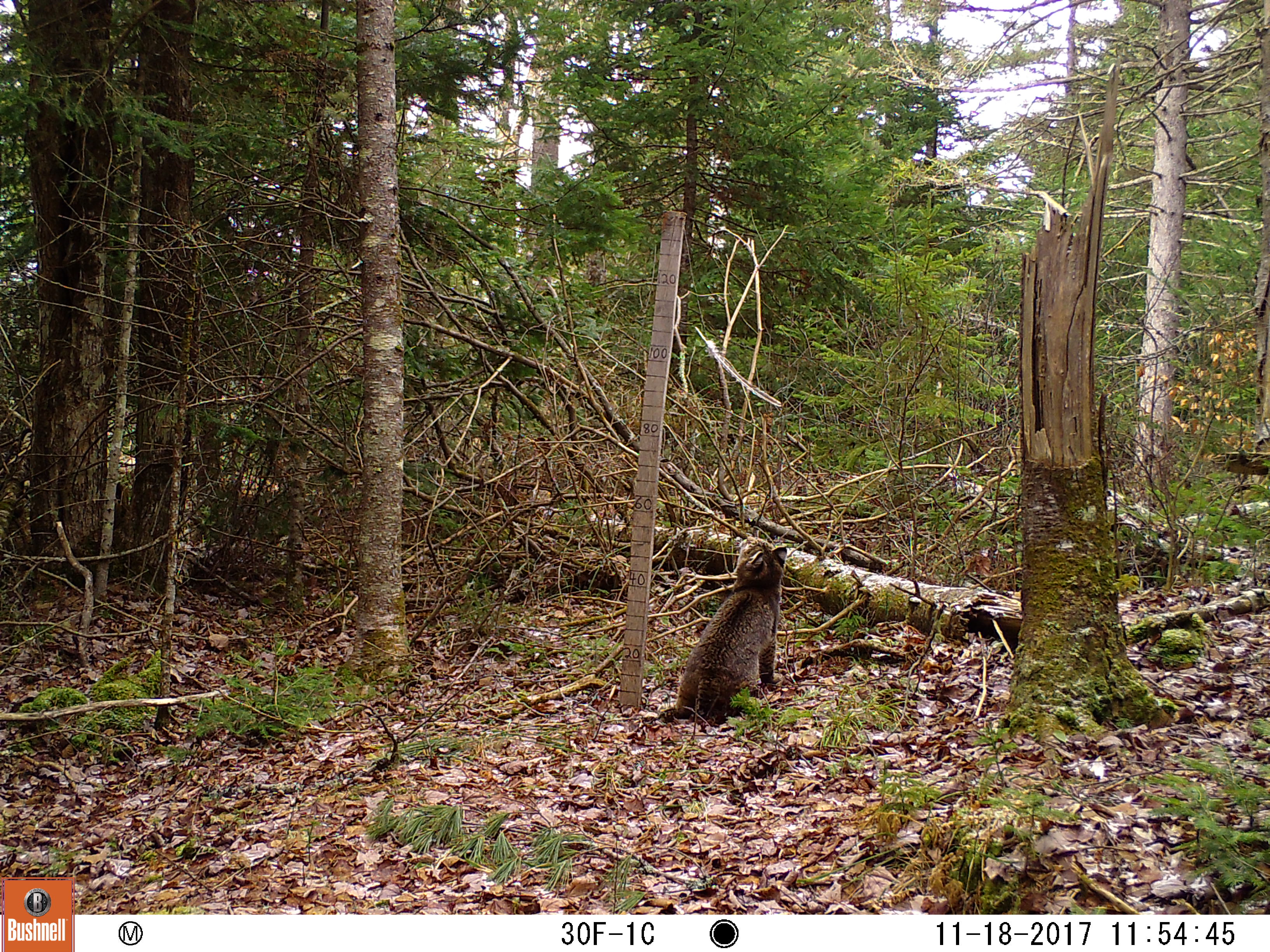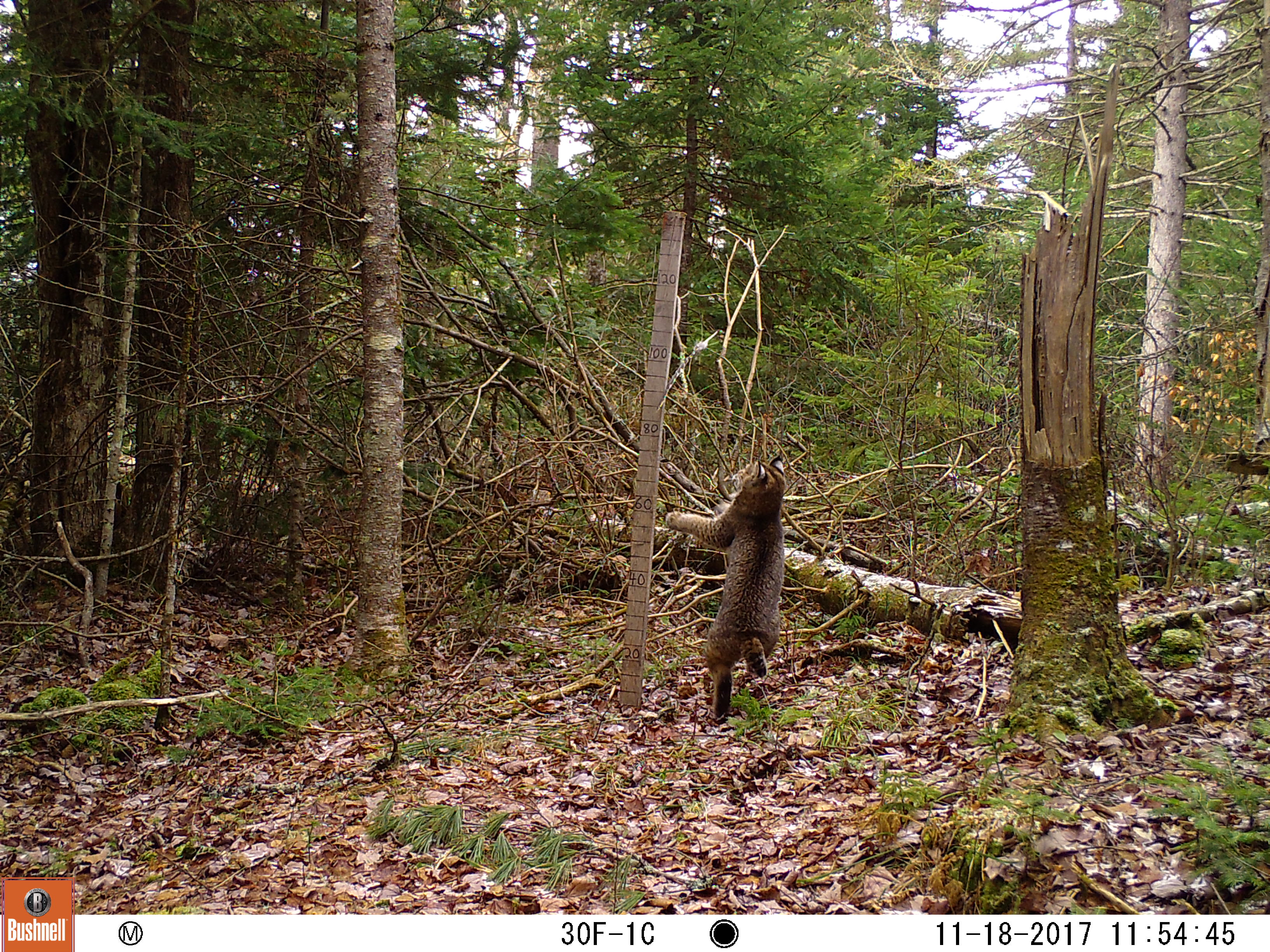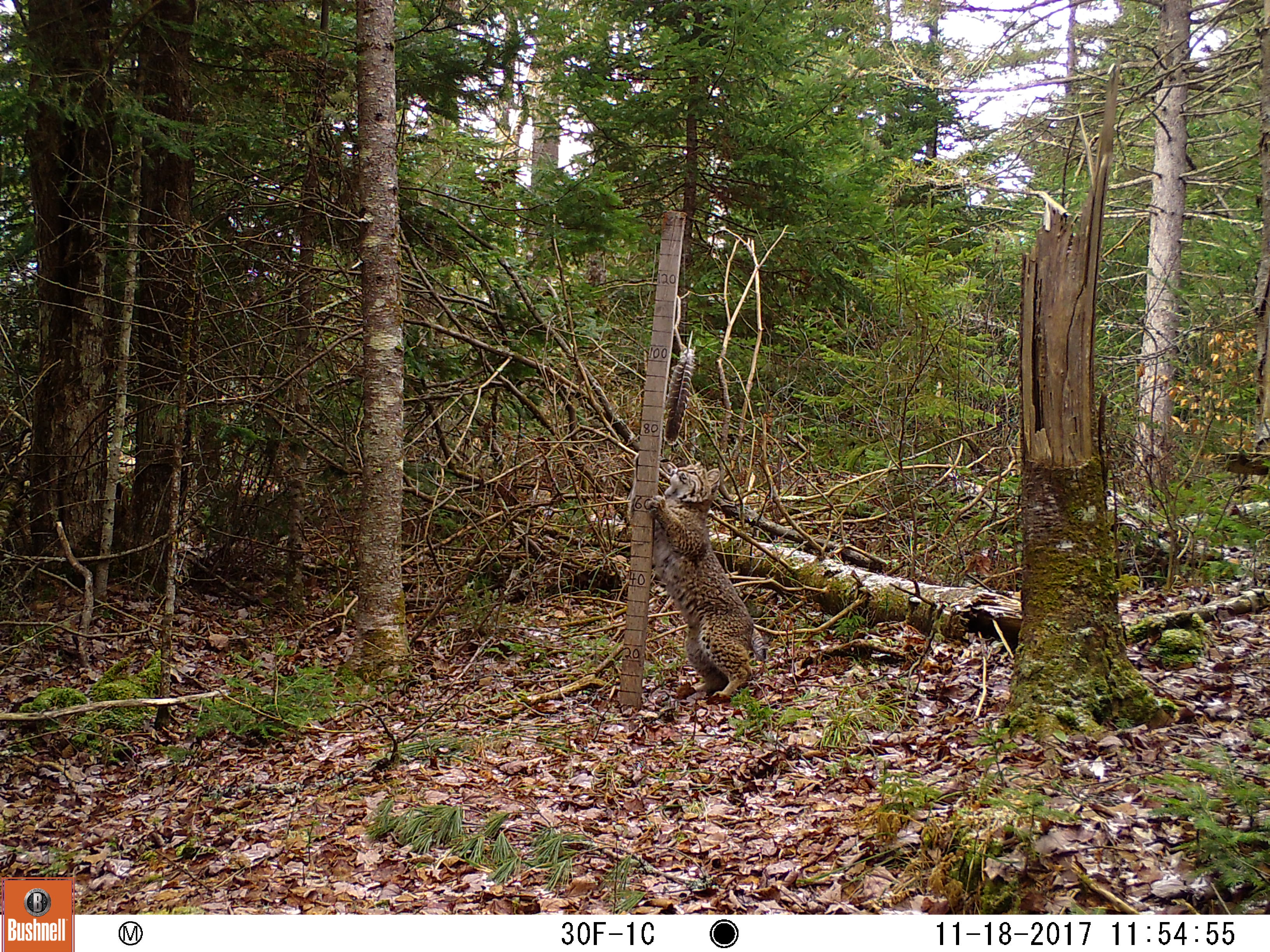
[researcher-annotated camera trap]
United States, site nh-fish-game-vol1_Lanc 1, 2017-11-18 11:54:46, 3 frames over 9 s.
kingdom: Animalia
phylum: Chordata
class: Mammalia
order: Carnivora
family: Felidae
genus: Lynx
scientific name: Lynx rufus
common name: bobcat